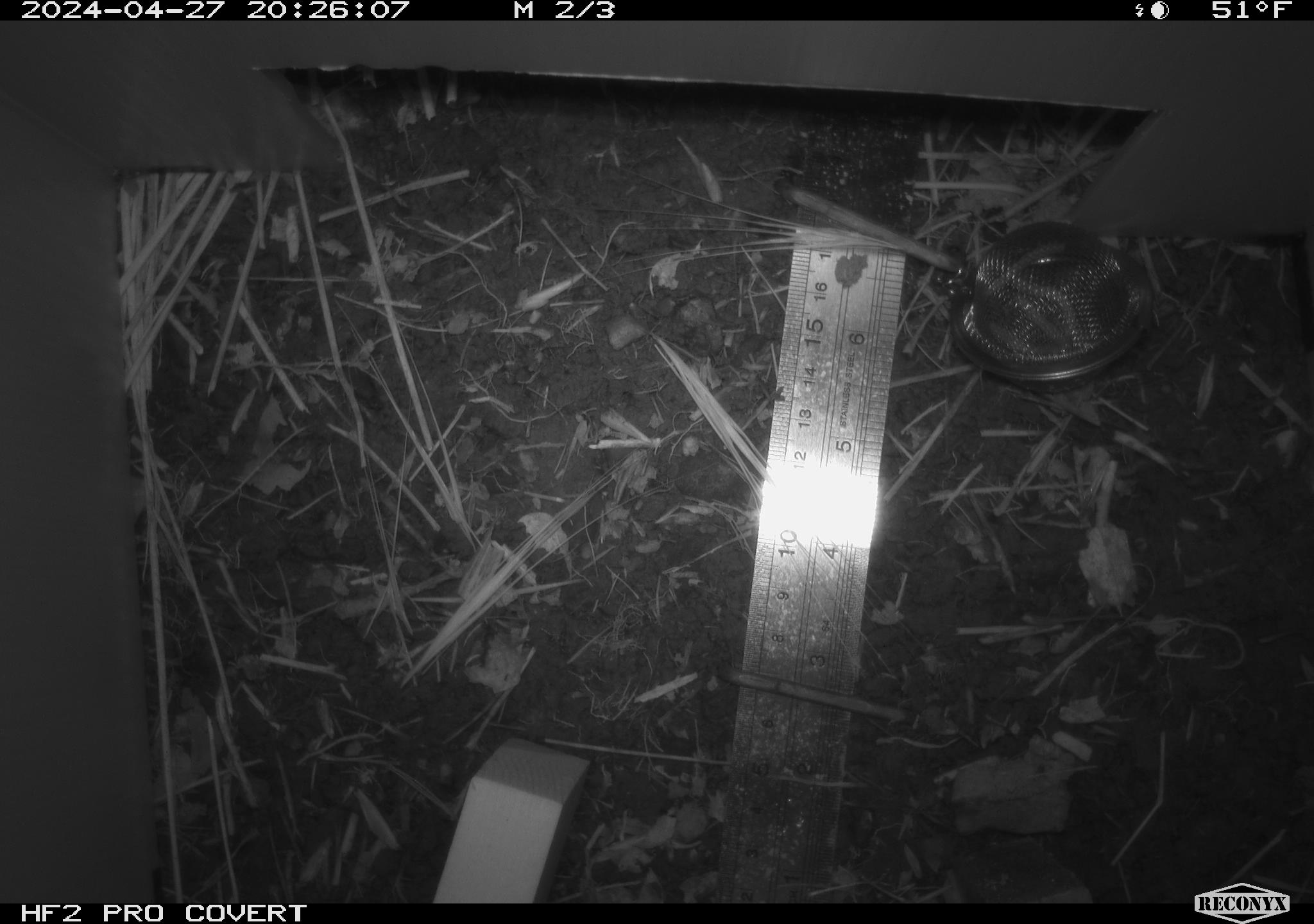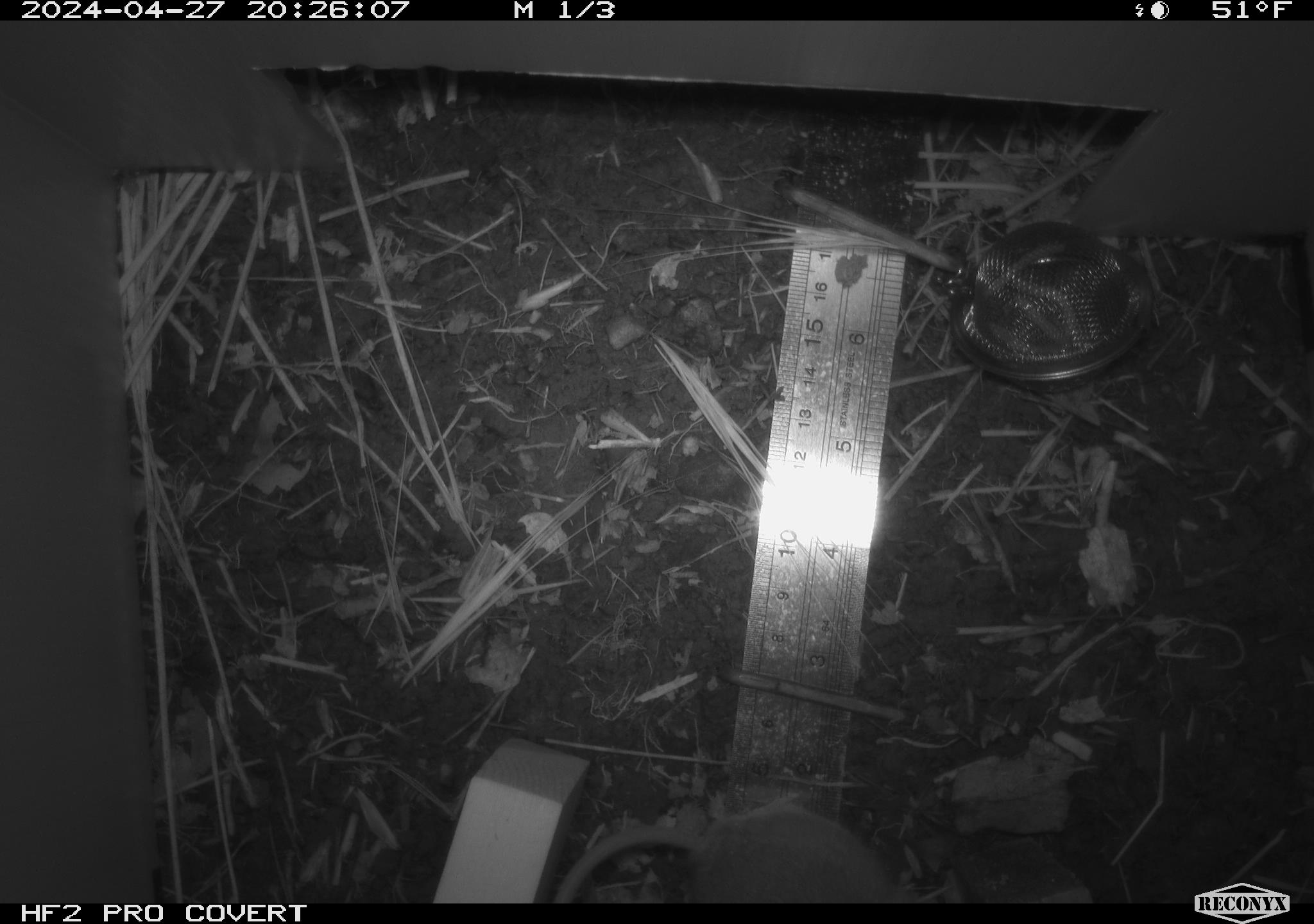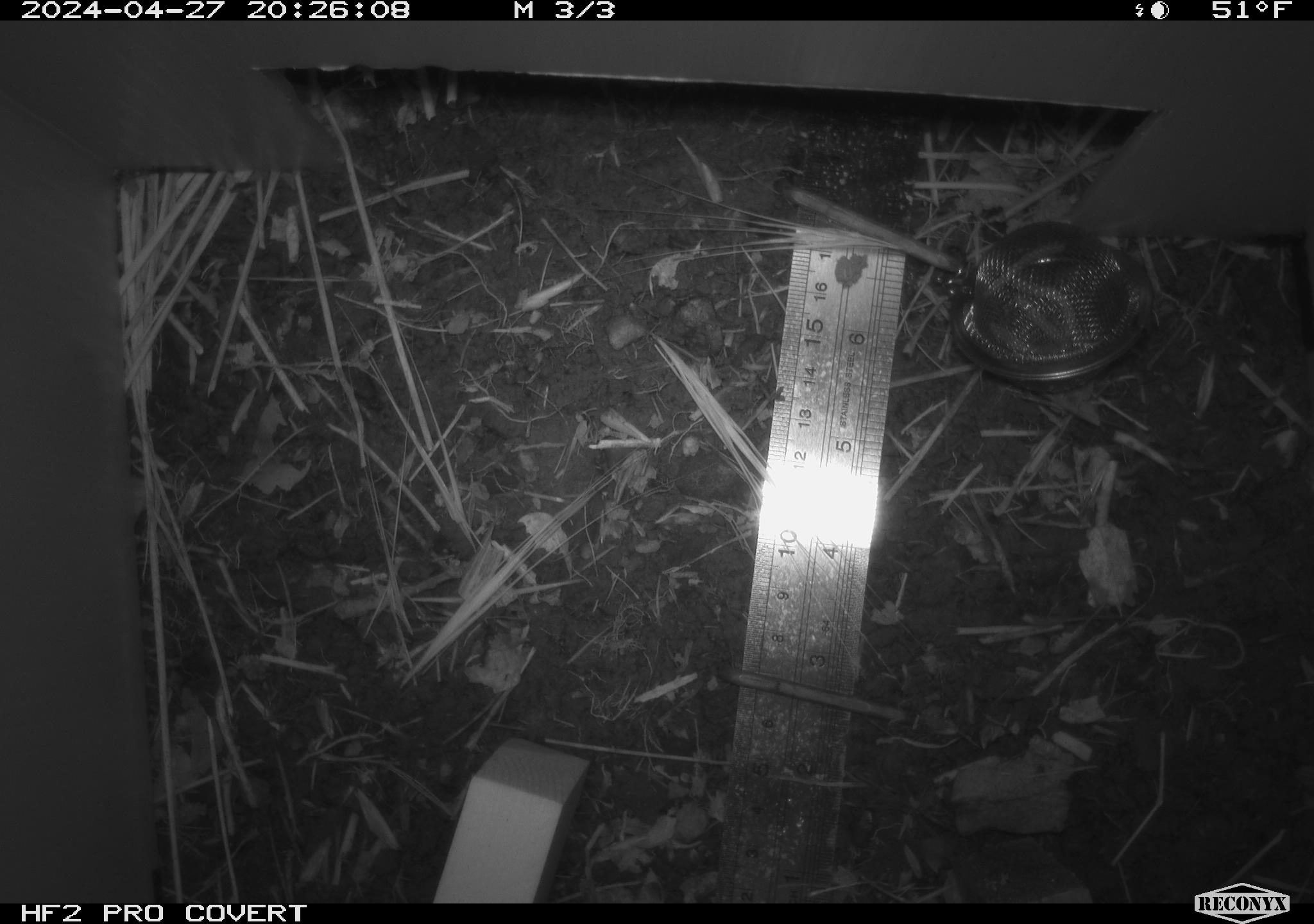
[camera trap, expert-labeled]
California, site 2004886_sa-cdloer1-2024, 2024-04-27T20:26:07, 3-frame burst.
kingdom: Animalia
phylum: Chordata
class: Mammalia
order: Rodentia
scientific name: Rodentia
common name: mouse species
Mouse species (Rodentia).